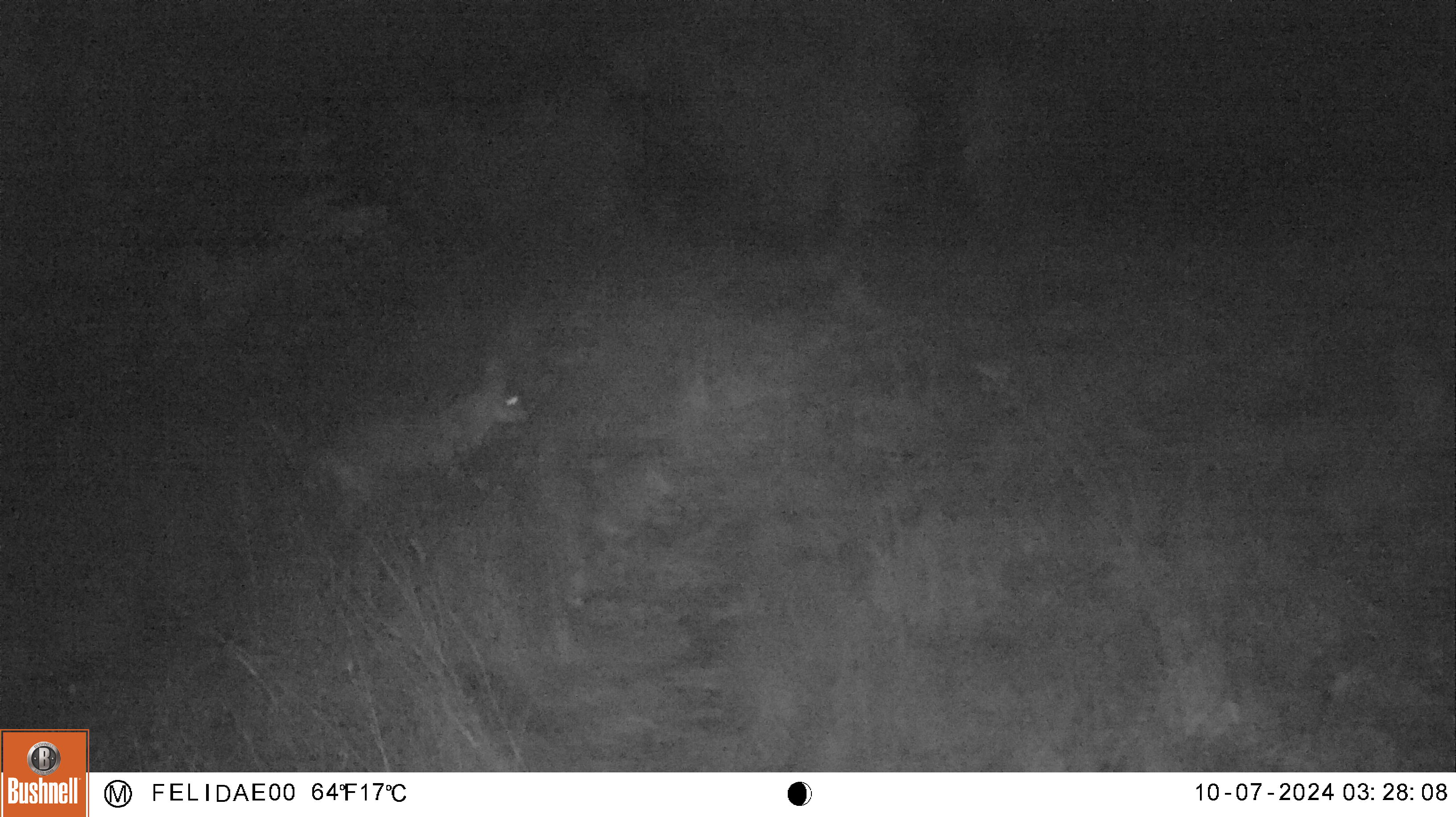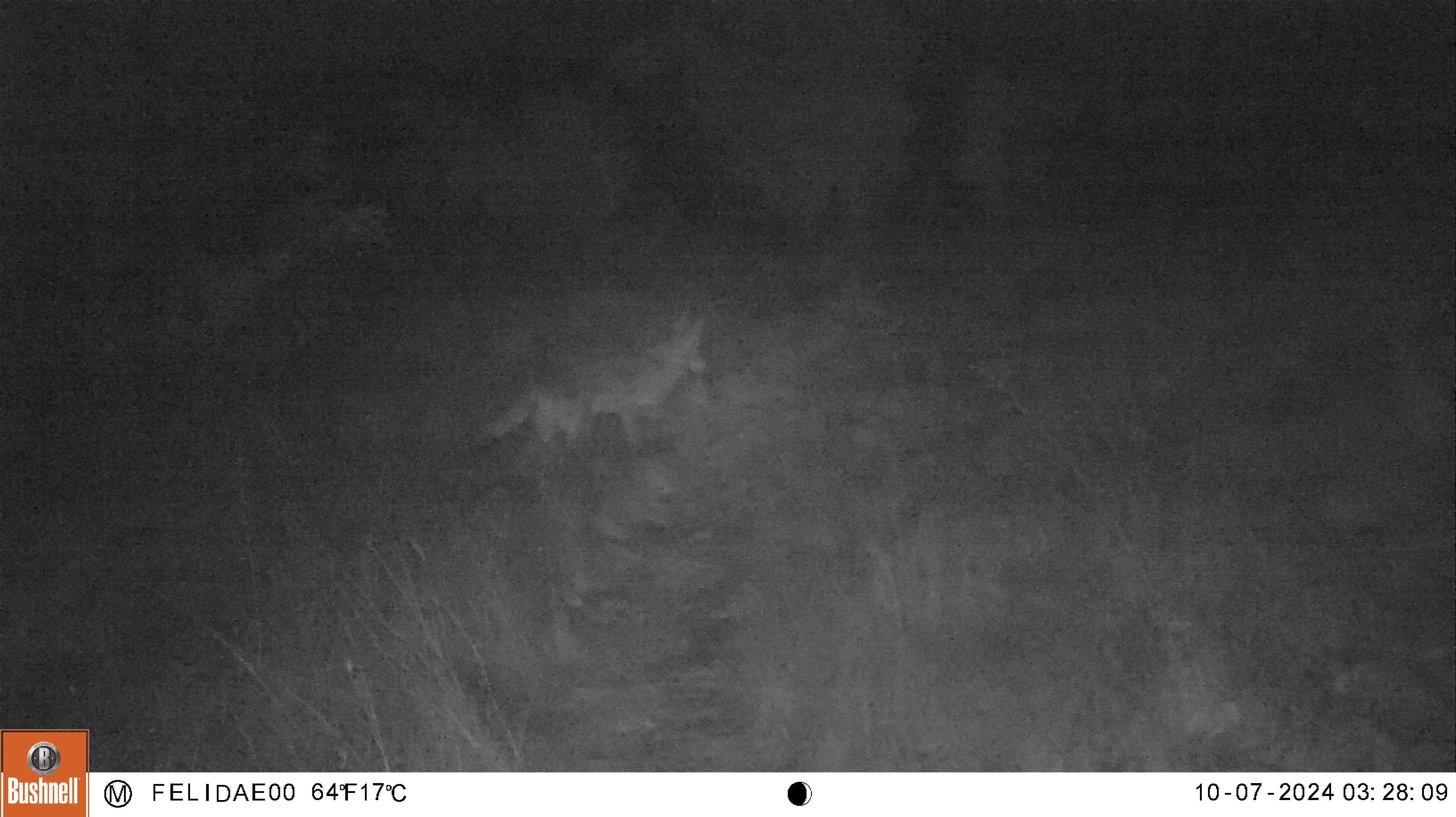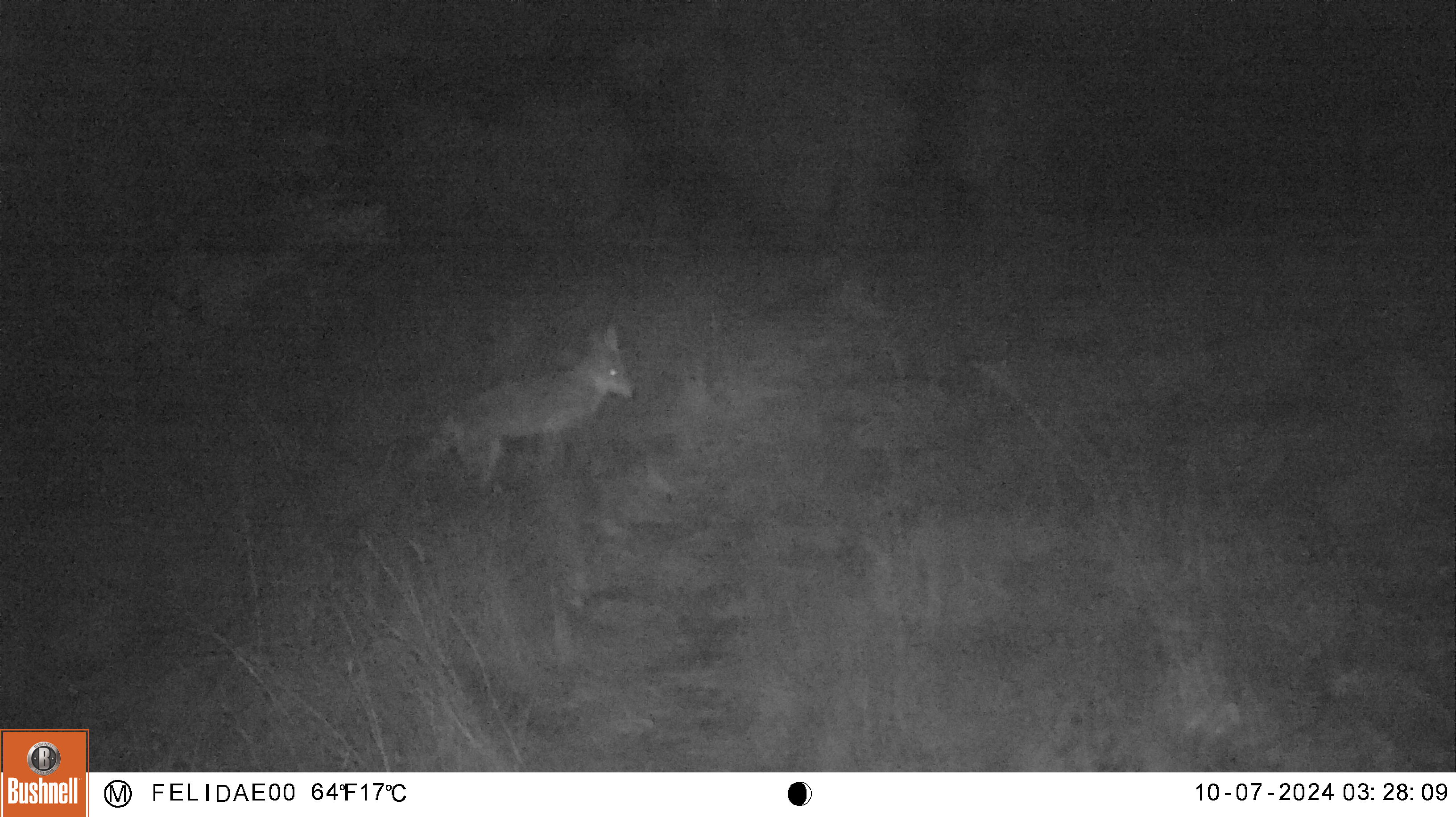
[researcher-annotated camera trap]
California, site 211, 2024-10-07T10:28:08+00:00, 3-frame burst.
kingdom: Animalia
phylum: Chordata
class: Mammalia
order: Carnivora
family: Canidae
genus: Canis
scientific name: Canis latrans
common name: coyote